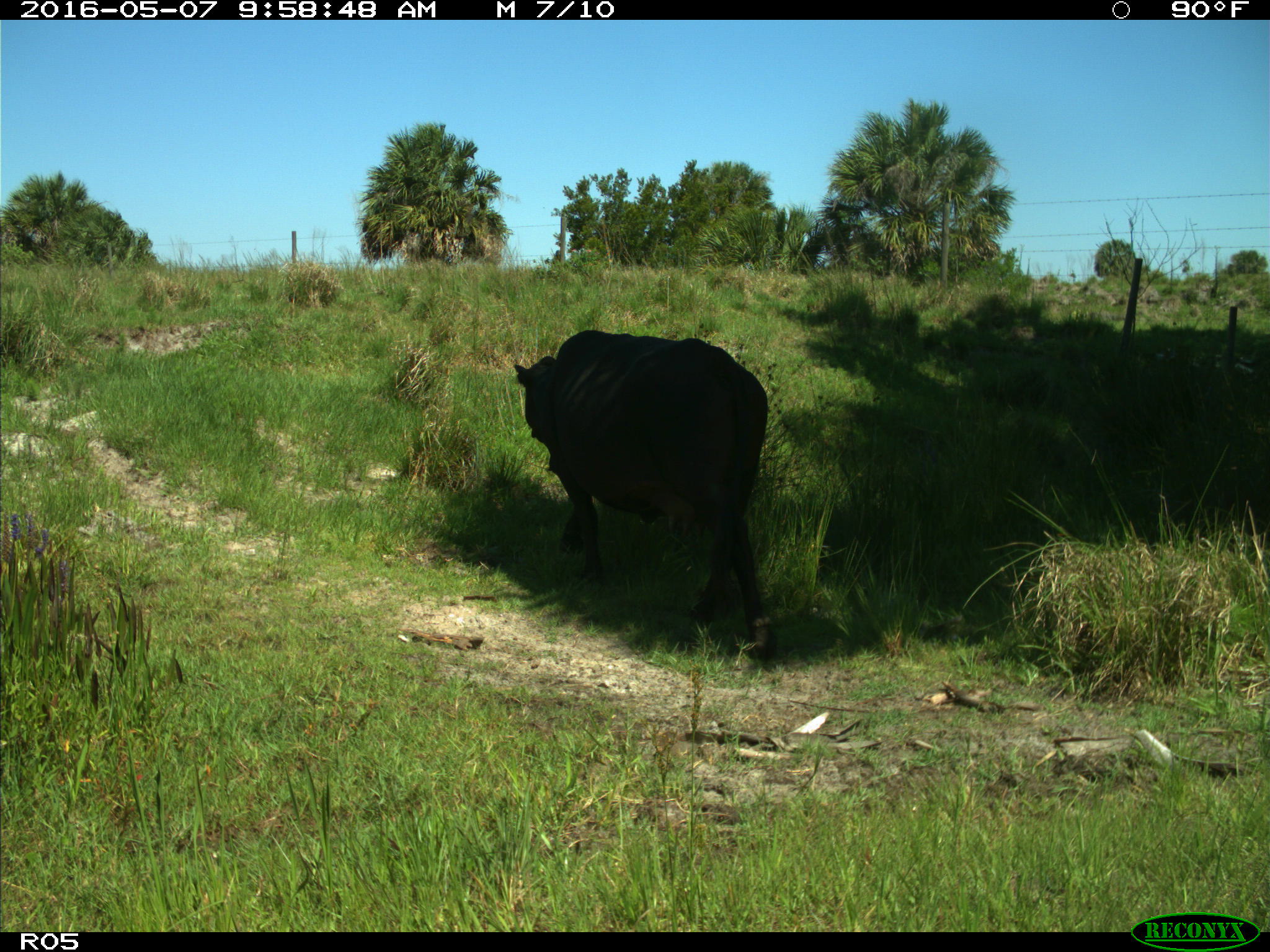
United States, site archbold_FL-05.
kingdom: Animalia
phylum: Chordata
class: Mammalia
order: Artiodactyla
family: Bovidae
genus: Bos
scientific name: Bos taurus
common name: domestic cow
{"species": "Bos taurus (domestic cow)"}